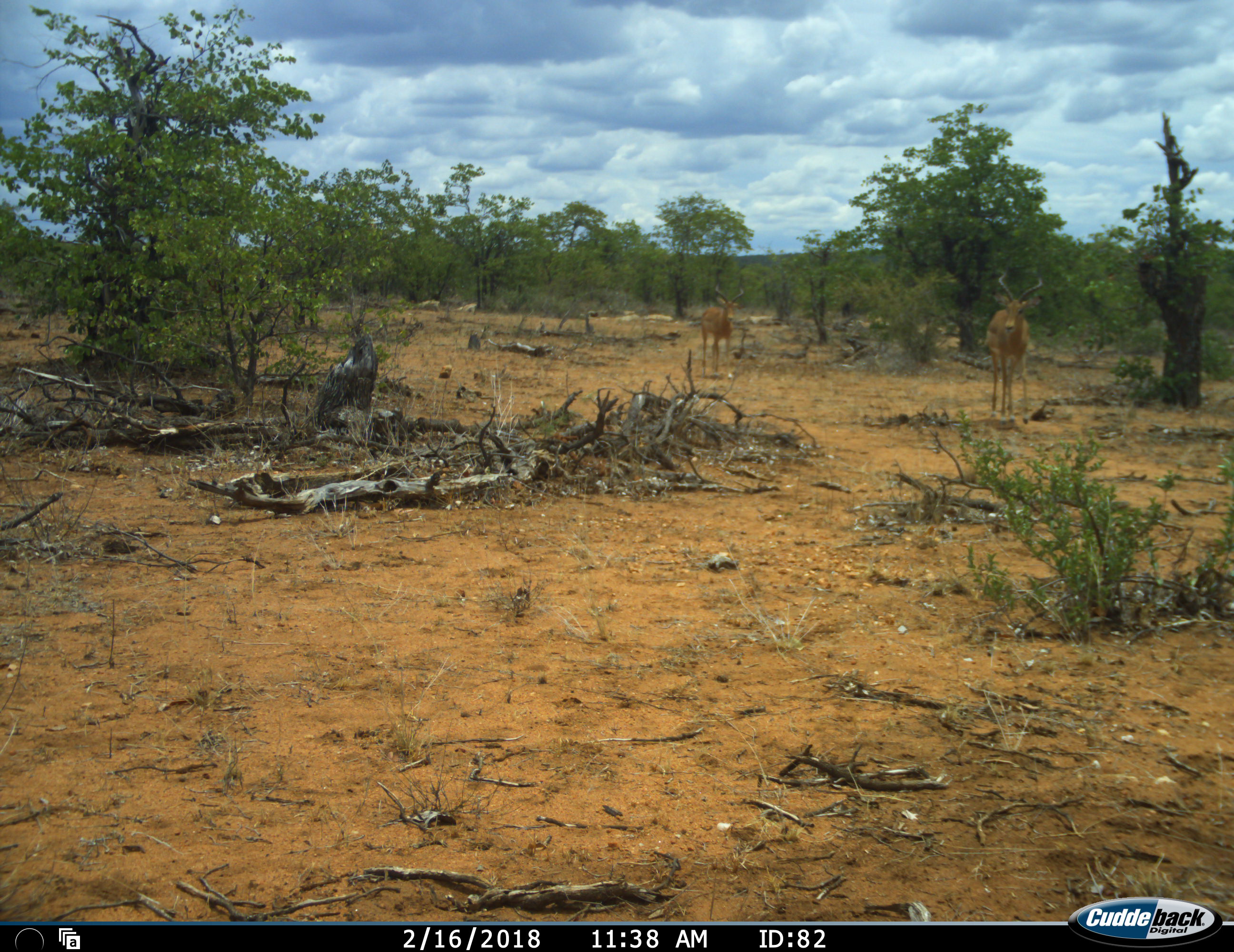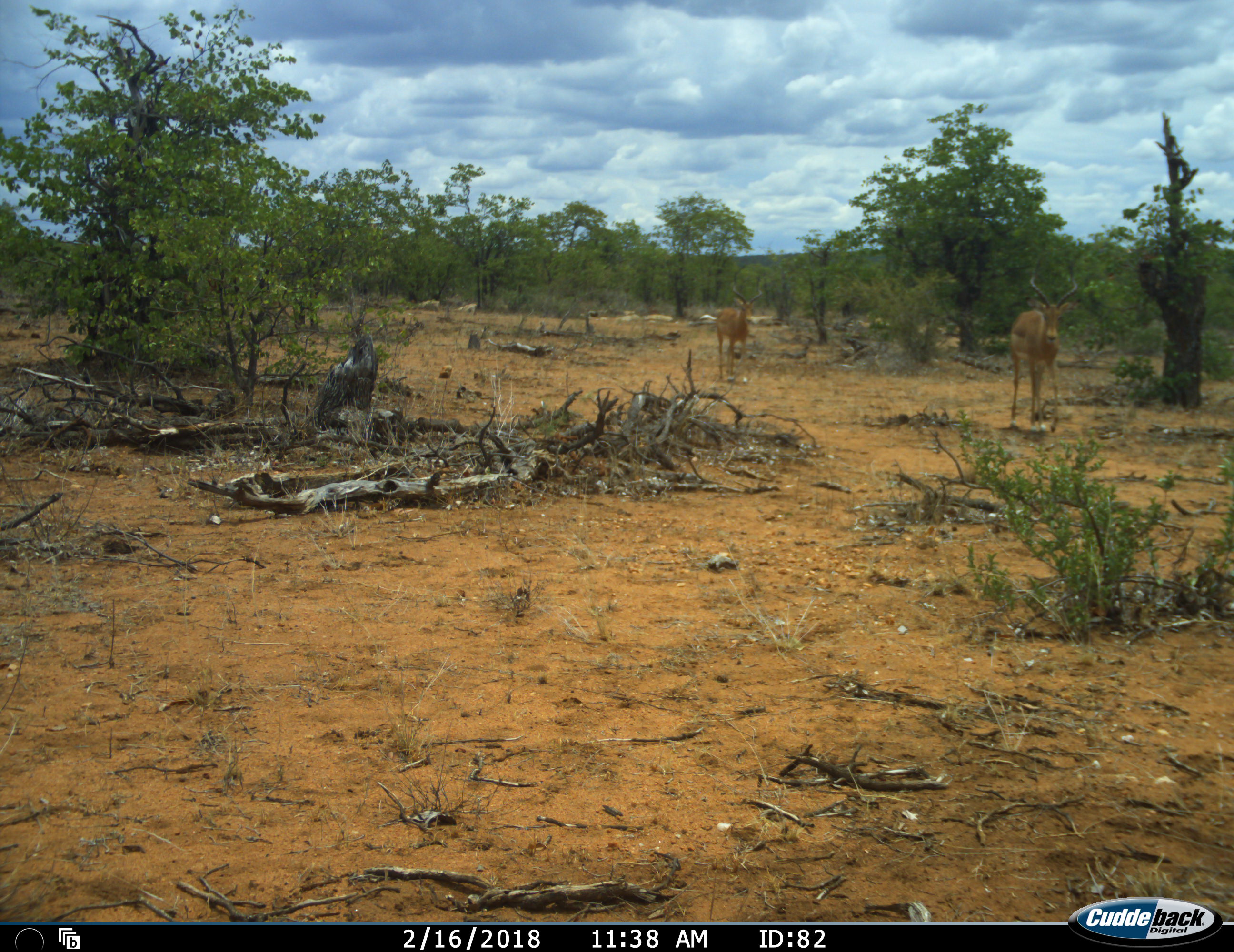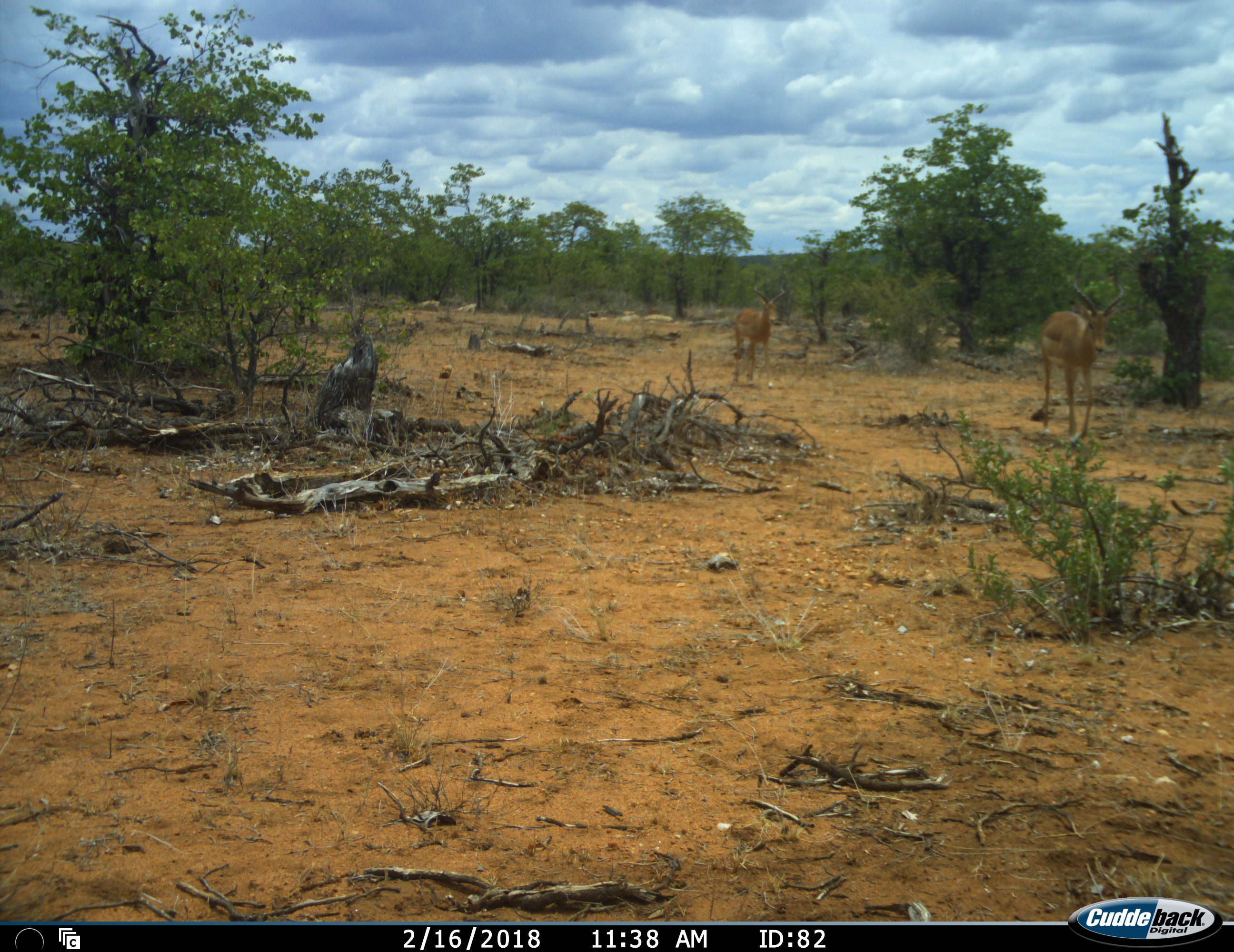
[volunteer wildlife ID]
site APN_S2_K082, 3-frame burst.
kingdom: Animalia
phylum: Chordata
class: Mammalia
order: Artiodactyla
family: Bovidae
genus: Aepyceros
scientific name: Aepyceros melampus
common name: impala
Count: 2.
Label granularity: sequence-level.